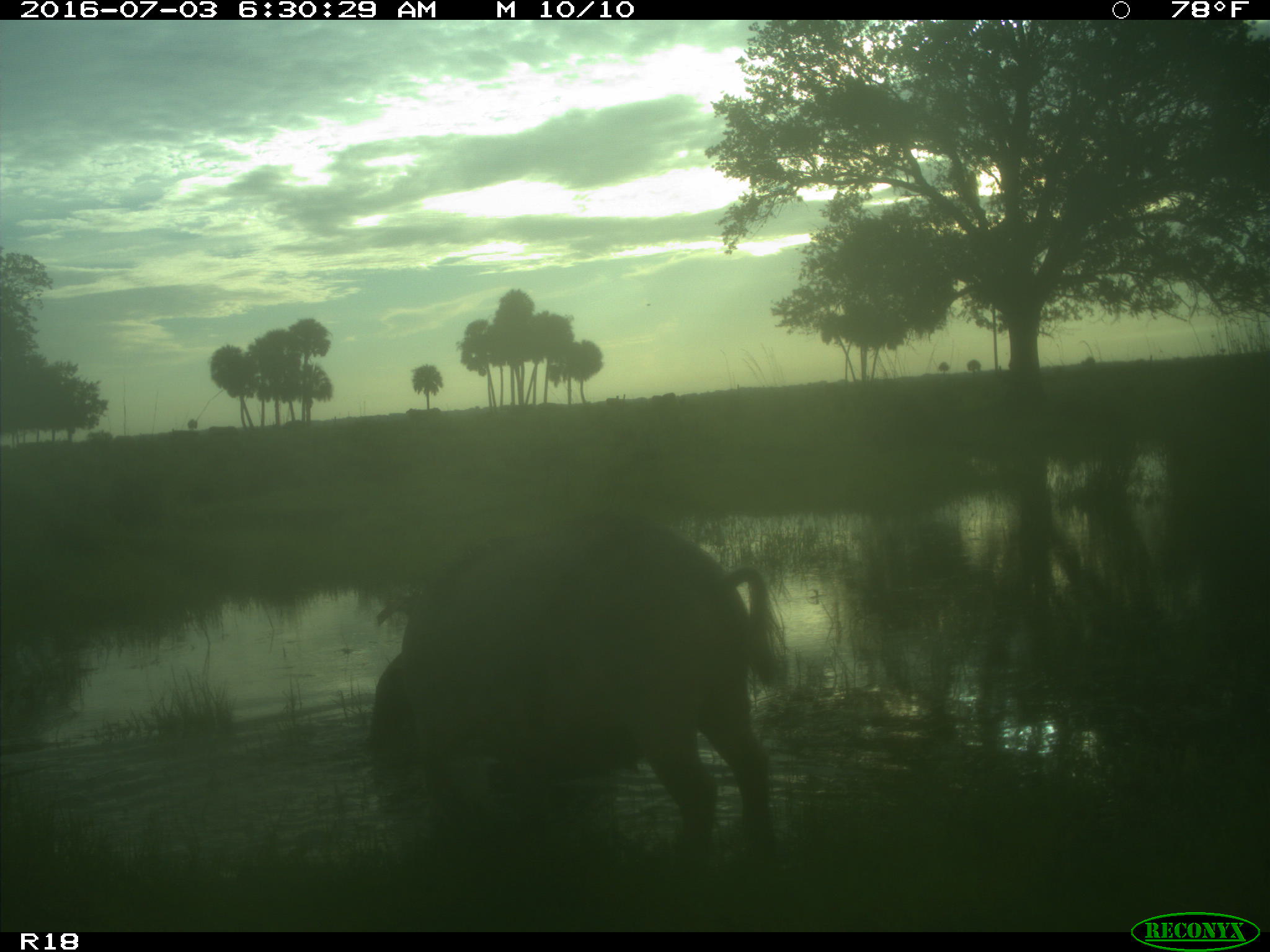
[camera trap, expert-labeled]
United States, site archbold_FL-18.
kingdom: Animalia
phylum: Chordata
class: Mammalia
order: Artiodactyla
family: Suidae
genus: Sus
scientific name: Sus scrofa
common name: wild boar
Sus scrofa (wild boar).